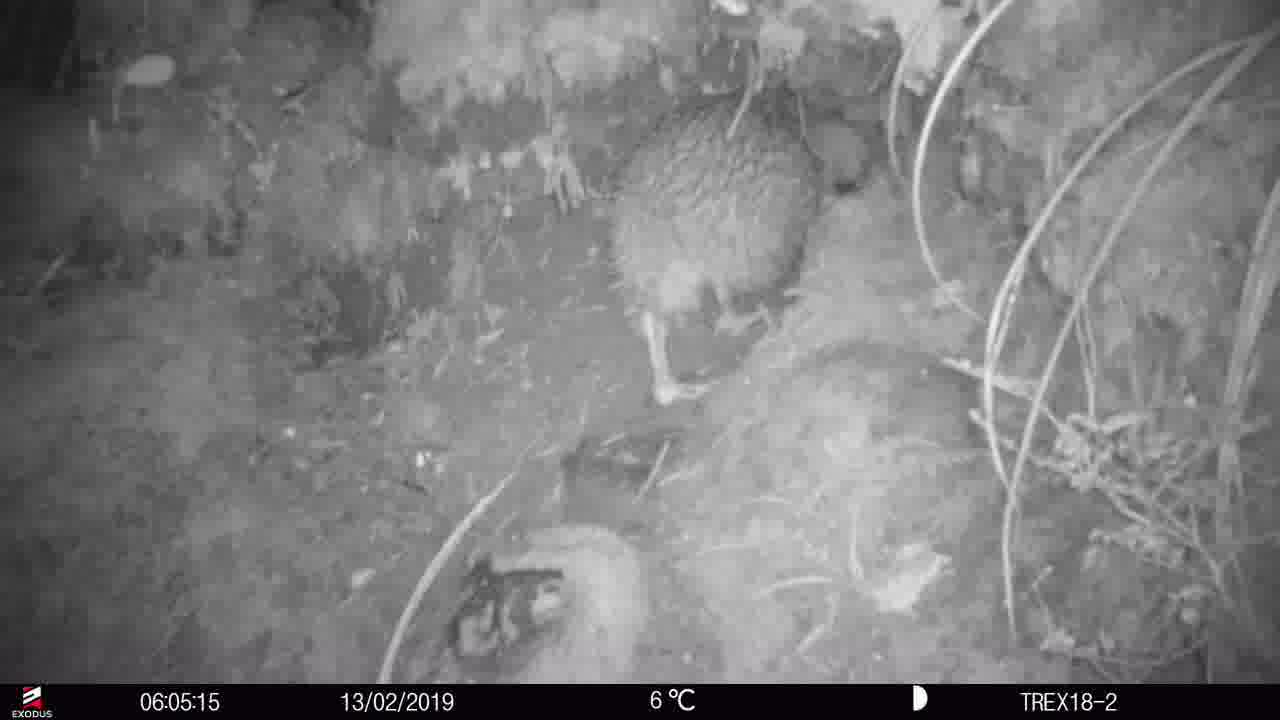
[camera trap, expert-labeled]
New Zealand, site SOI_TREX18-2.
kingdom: Animalia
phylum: Chordata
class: Aves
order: Apterygiformes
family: Apterygidae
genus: Apteryx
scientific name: Apteryx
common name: kiwi